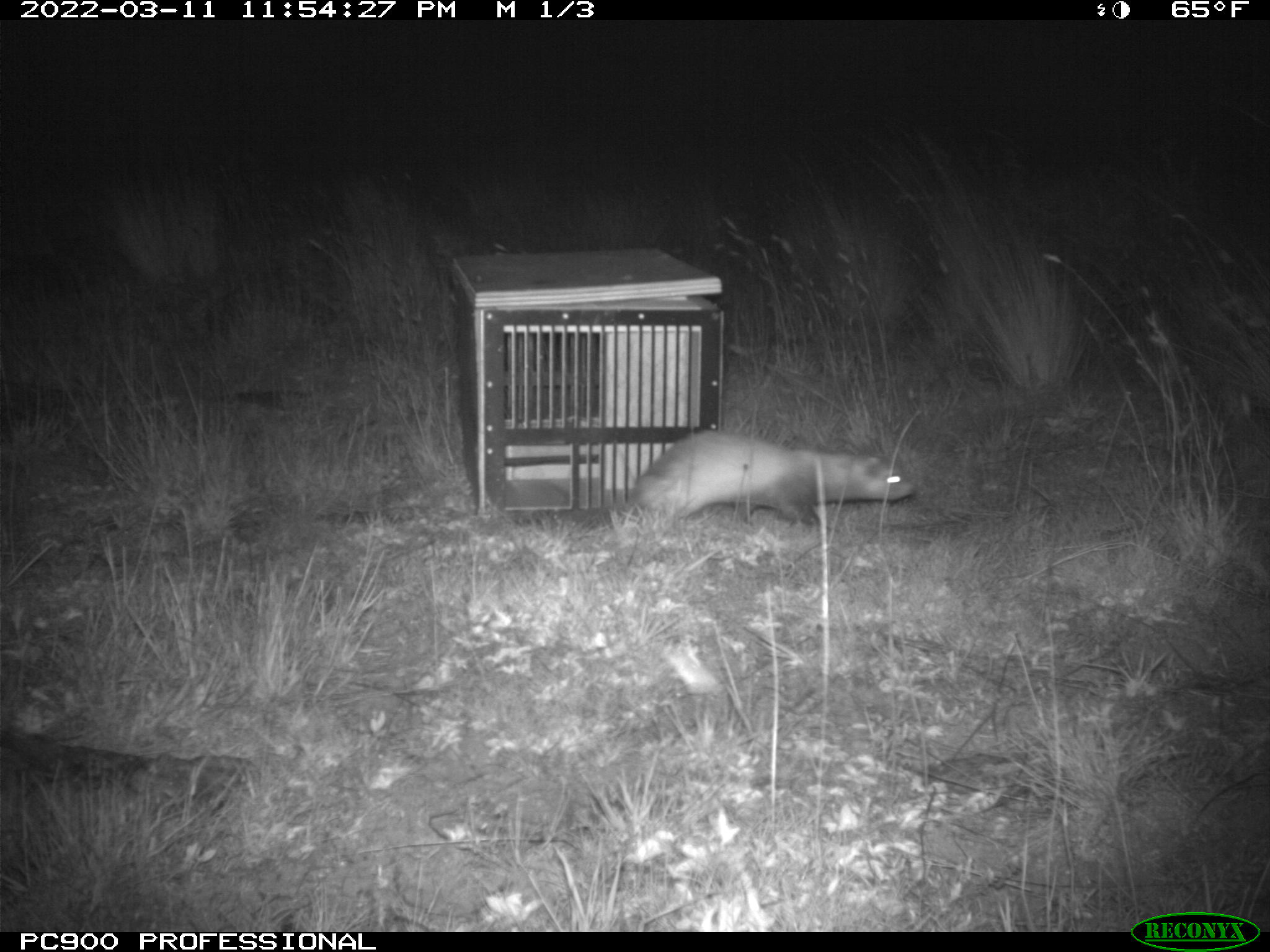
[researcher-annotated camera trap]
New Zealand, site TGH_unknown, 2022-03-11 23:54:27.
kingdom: Animalia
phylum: Chordata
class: Mammalia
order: Carnivora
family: Mustelidae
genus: Mustela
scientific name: Mustela furo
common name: ferret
Ferret (Mustela furo).